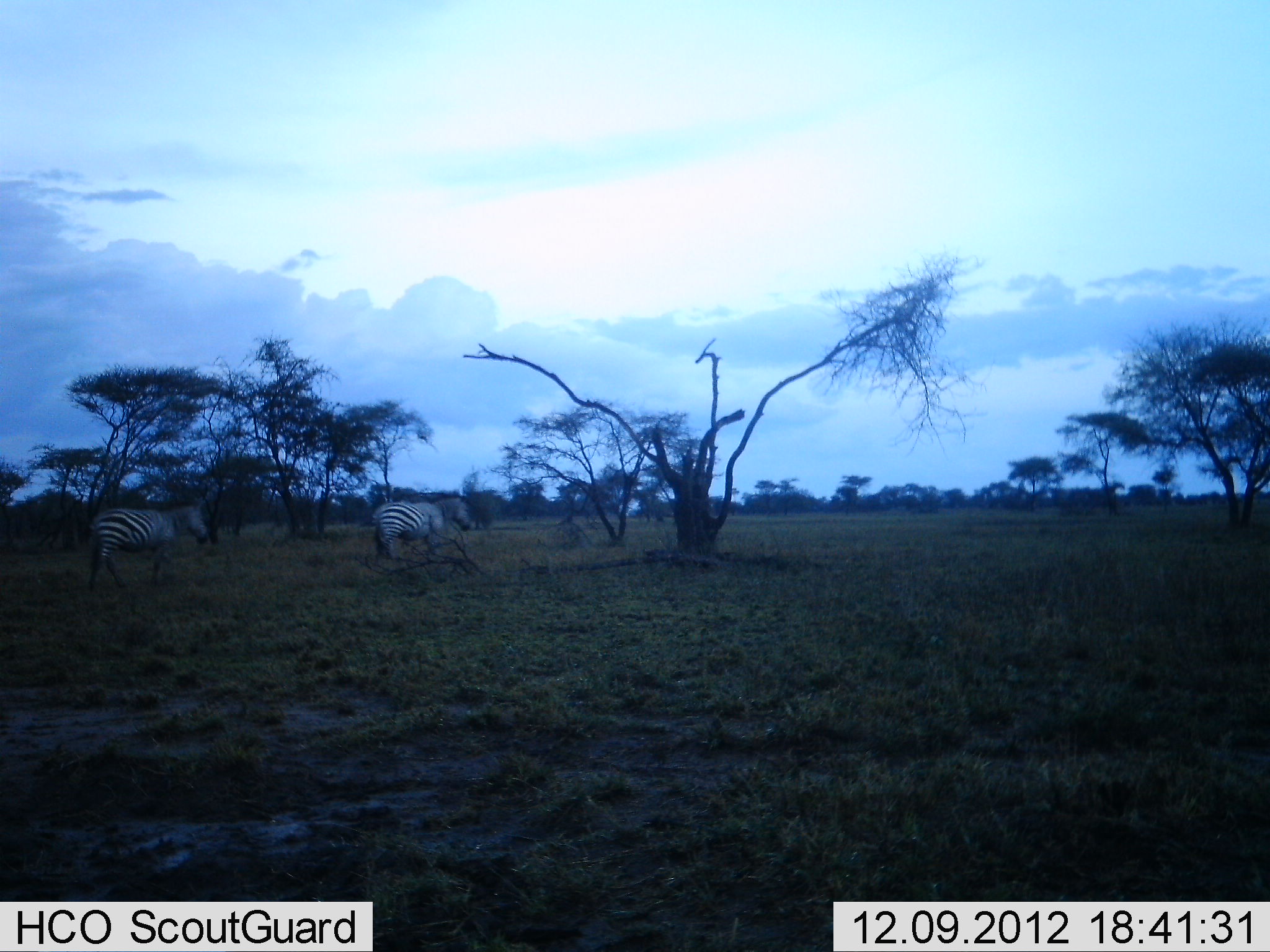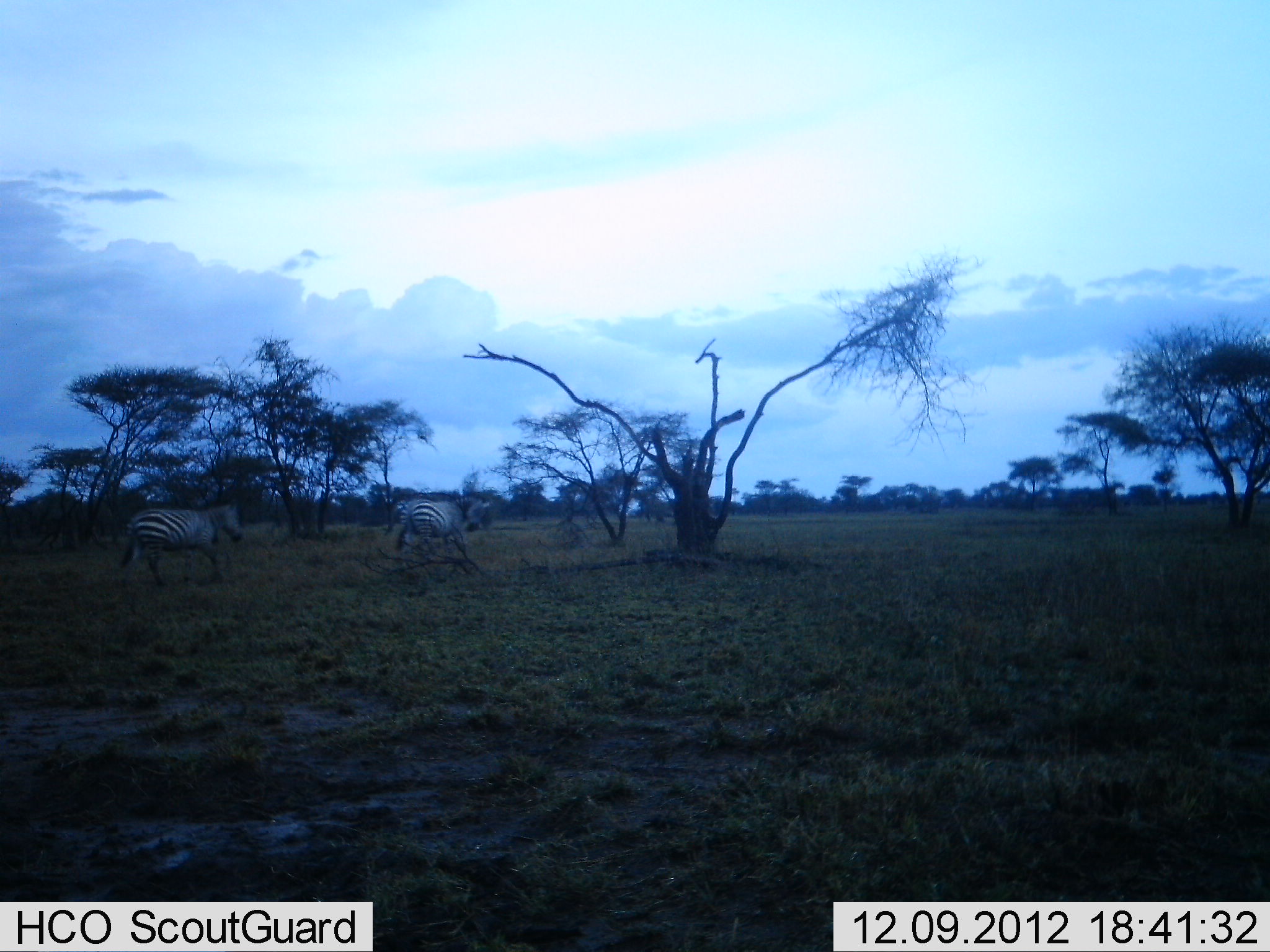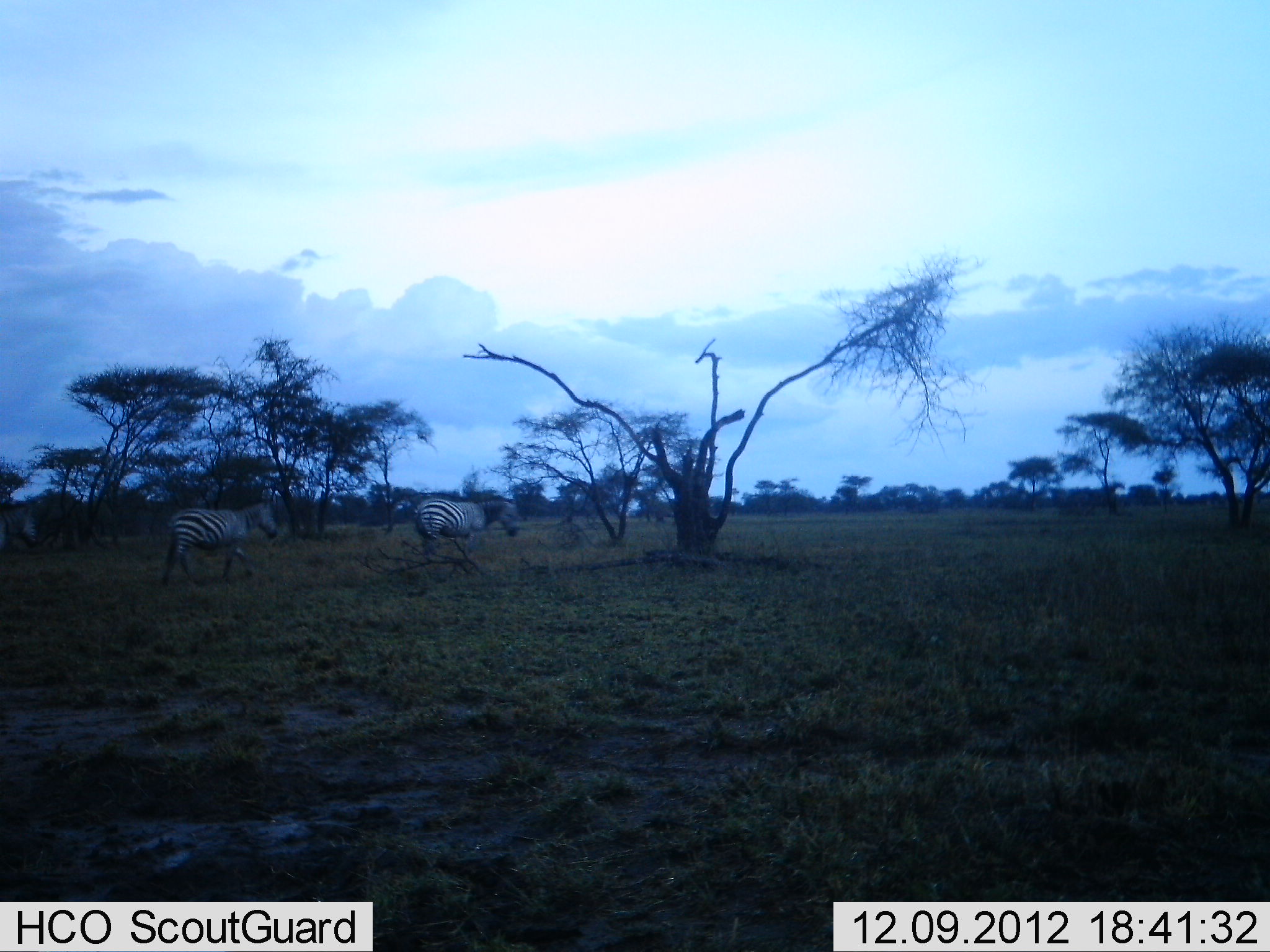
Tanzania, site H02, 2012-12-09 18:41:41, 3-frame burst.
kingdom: Animalia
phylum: Chordata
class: Mammalia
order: Perissodactyla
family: Equidae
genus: Equus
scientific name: Equus quagga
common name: plains zebra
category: zebra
Zebra (plains zebra) (Equus quagga), count 3. Behavior (volunteer vote fractions): standing 10%, resting 3%, moving 100%, interacting 0%. Young present (vote fraction): 0%. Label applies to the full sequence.